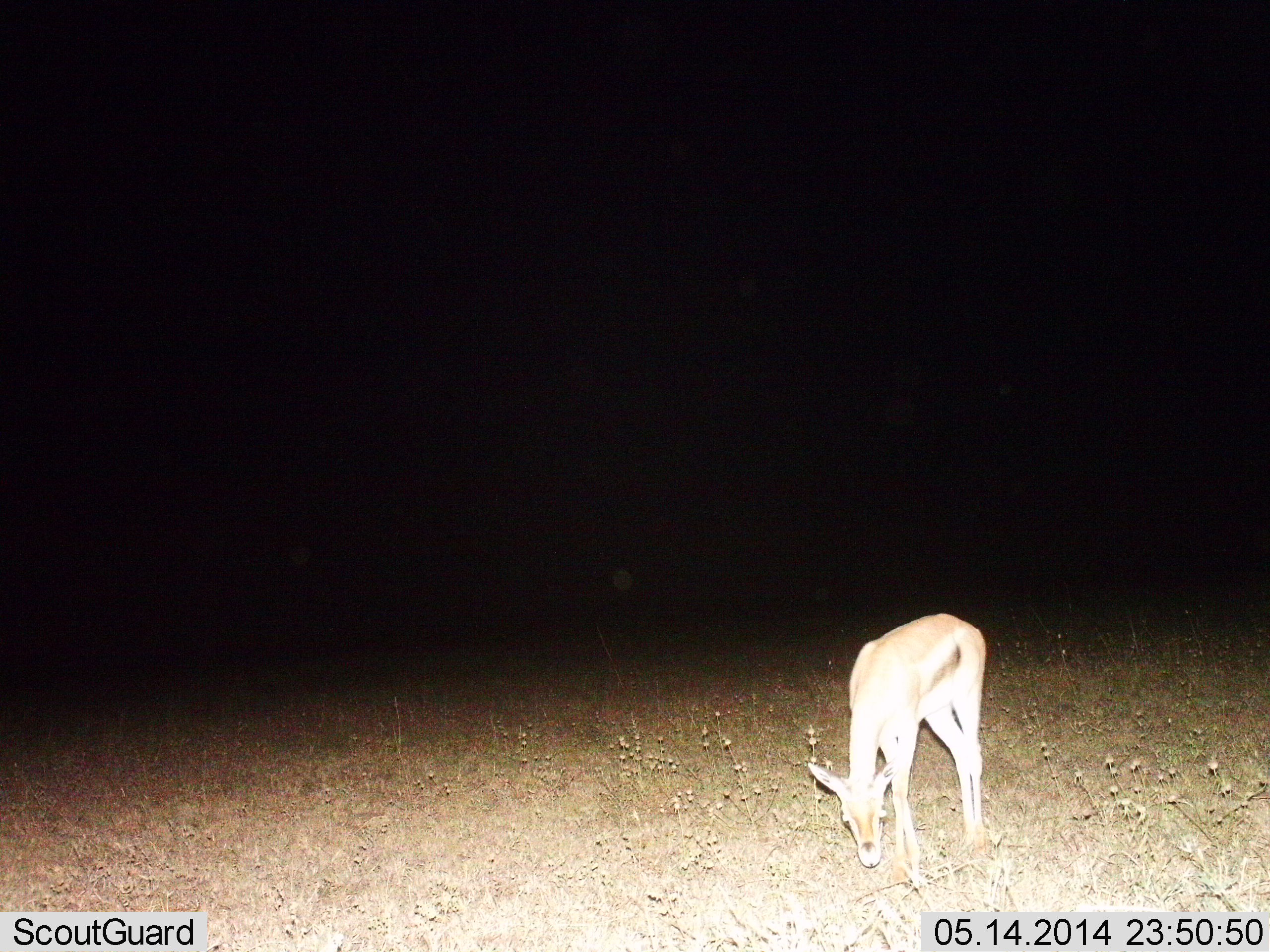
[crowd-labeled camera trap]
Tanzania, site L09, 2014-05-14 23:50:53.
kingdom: Animalia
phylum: Chordata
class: Mammalia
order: Artiodactyla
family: Bovidae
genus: Eudorcas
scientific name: Eudorcas thomsonii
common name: thomson's gazelle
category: gazellethomsons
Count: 1.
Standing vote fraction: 60%.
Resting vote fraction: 0%.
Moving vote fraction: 0%.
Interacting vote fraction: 0%.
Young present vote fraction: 0%.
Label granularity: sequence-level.